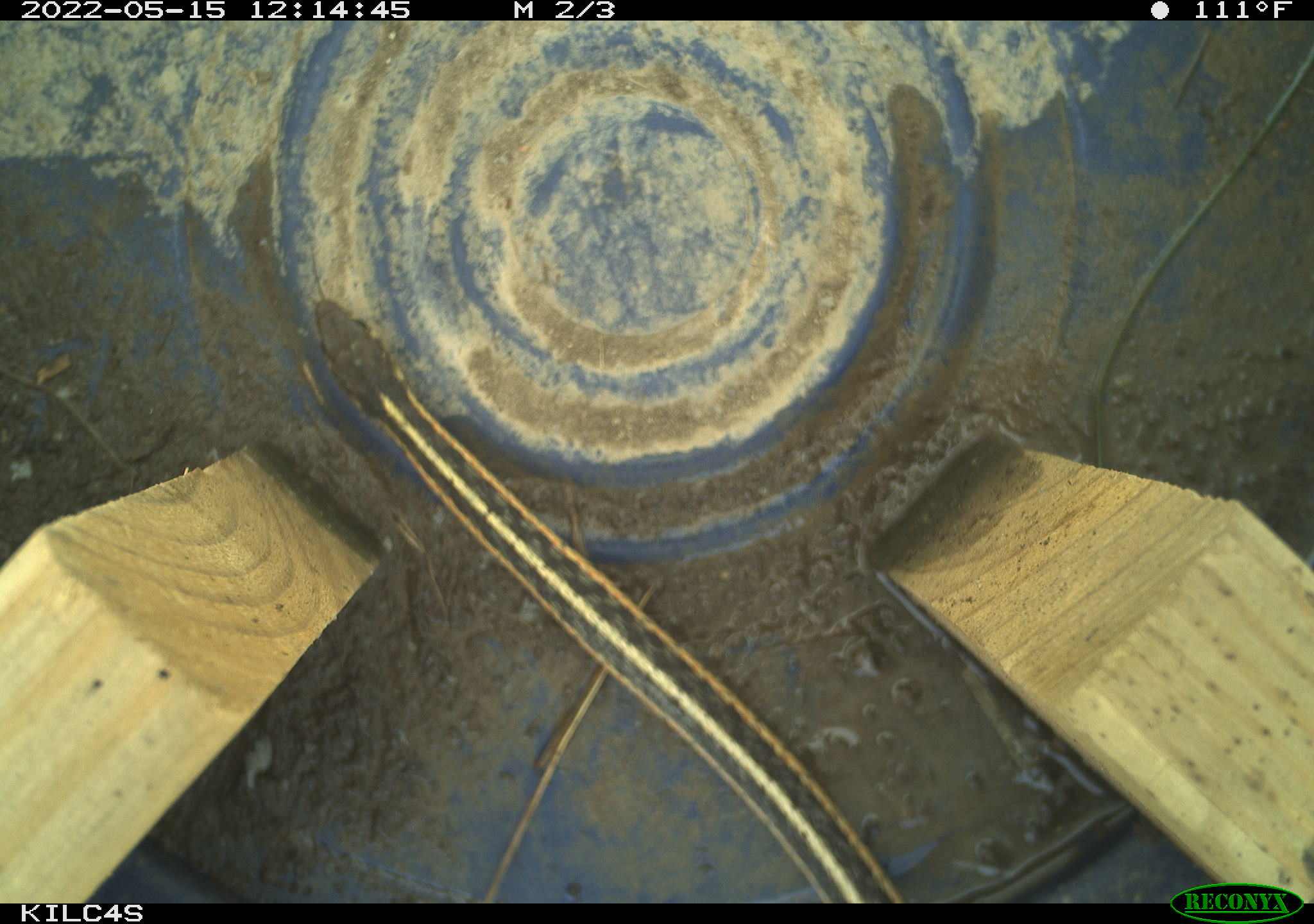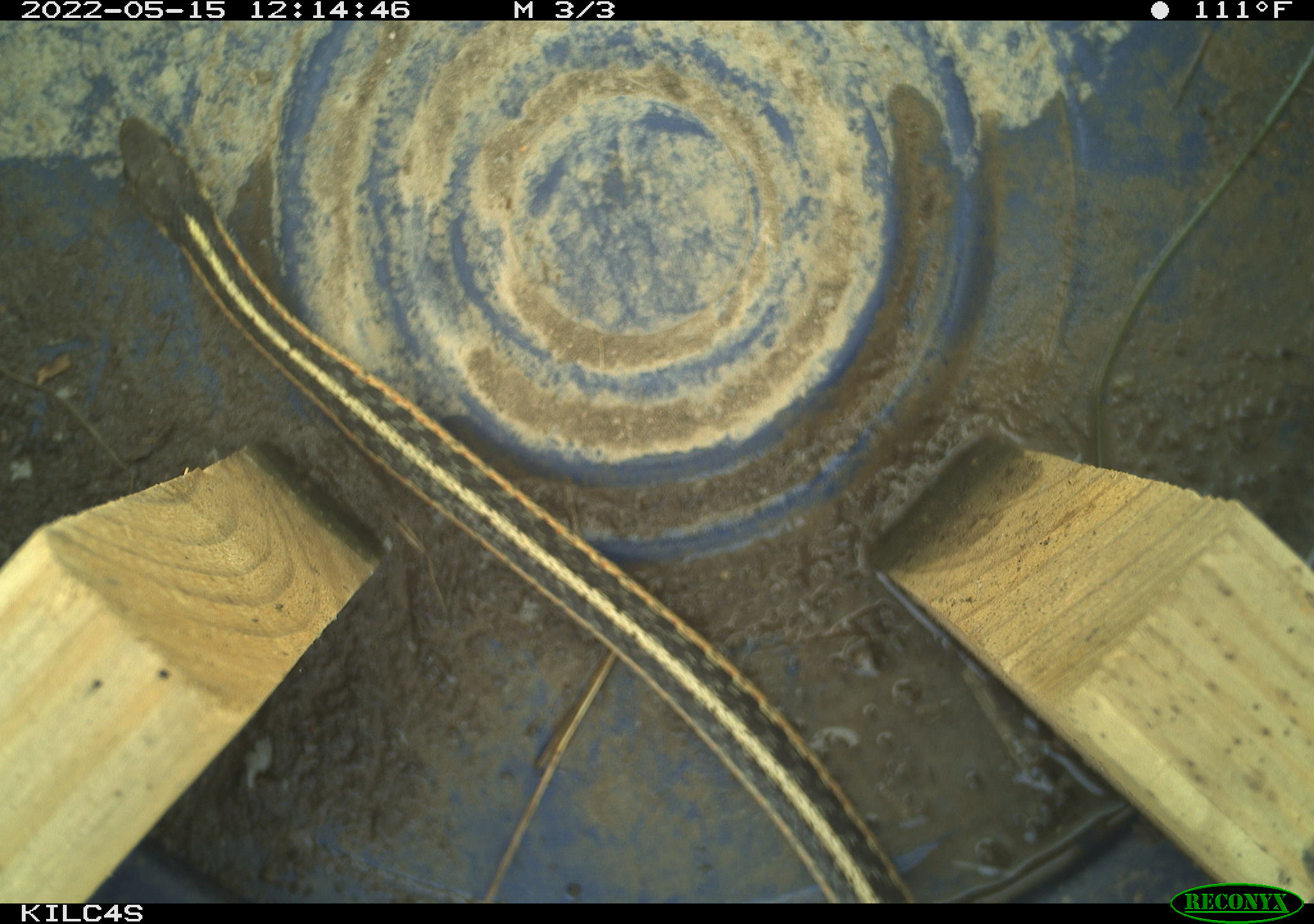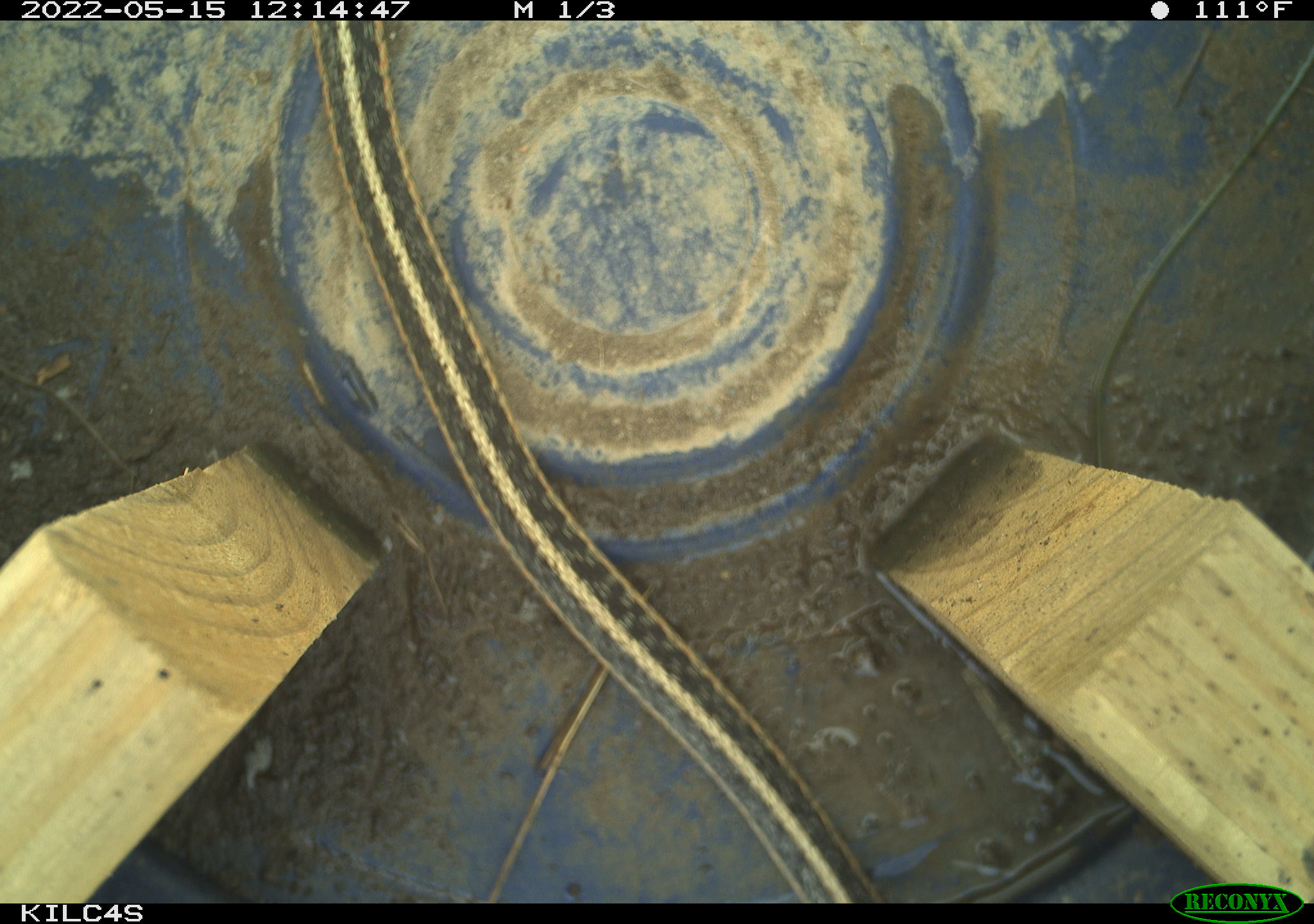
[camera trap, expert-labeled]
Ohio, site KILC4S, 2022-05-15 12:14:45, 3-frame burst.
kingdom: Animalia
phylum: Chordata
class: Reptilia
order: Squamata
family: Colubridae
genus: Thamnophis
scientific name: Thamnophis sirtalis sirtalis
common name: eastern gartersnake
Eastern gartersnake (Thamnophis sirtalis sirtalis).